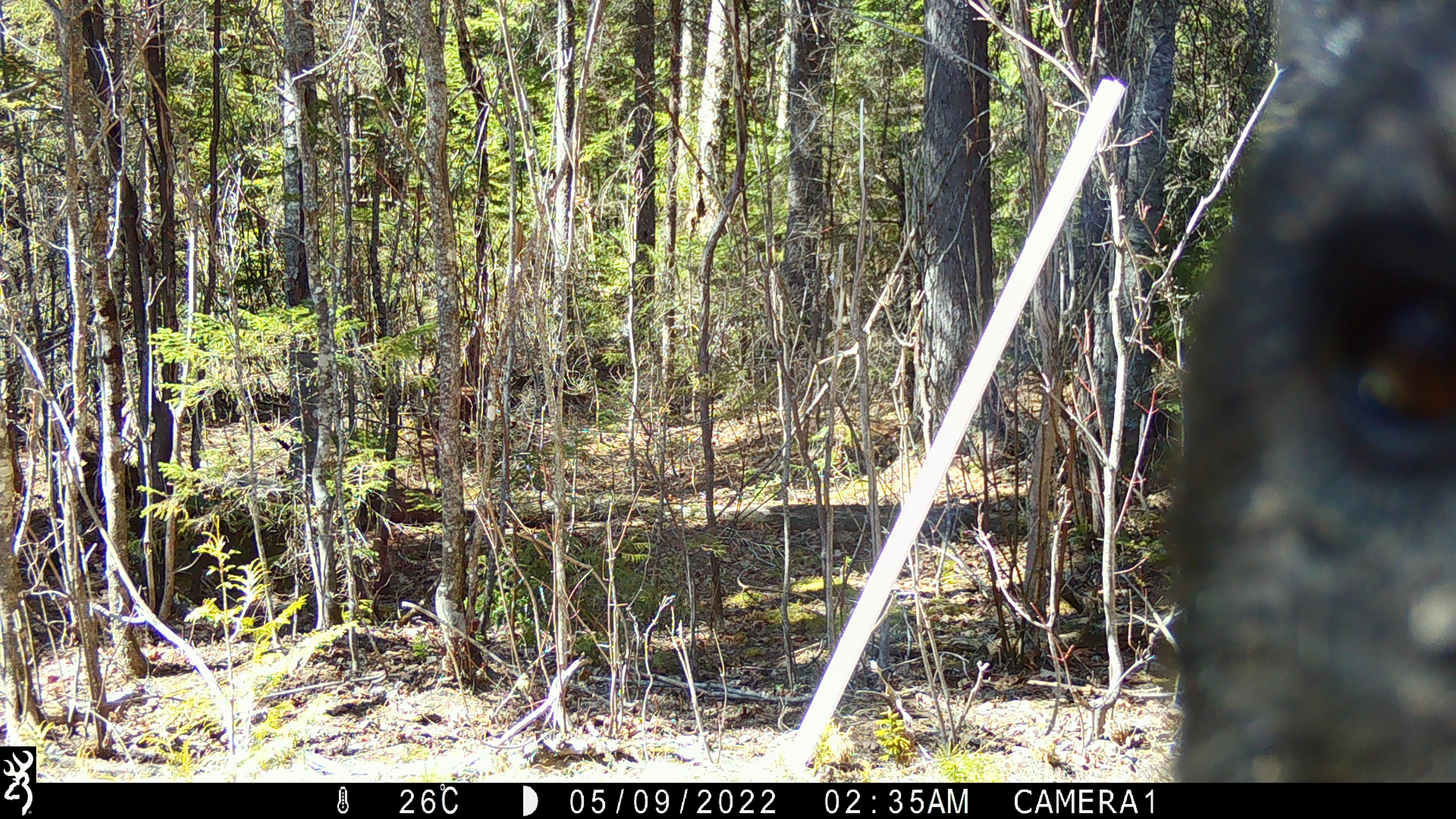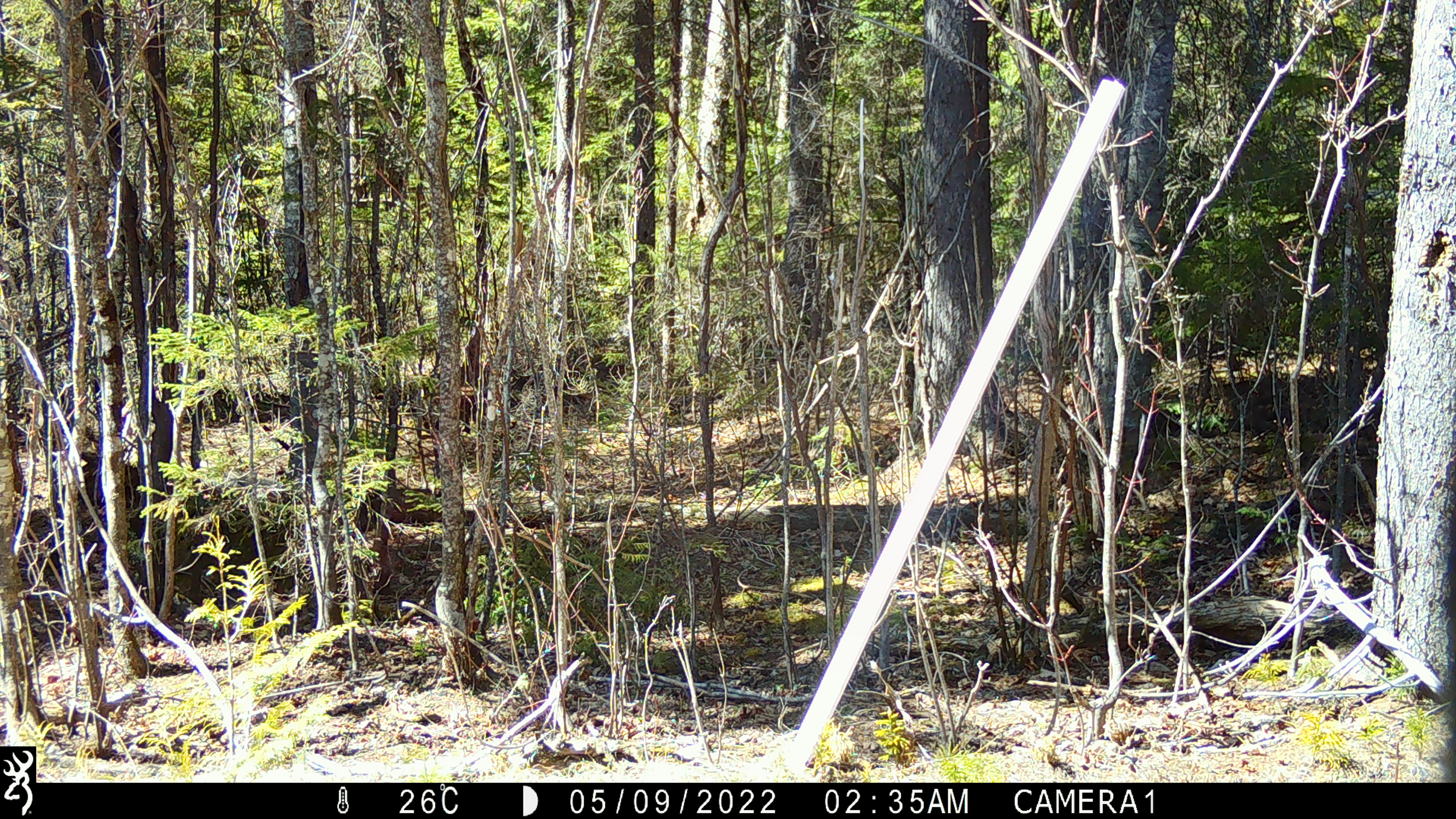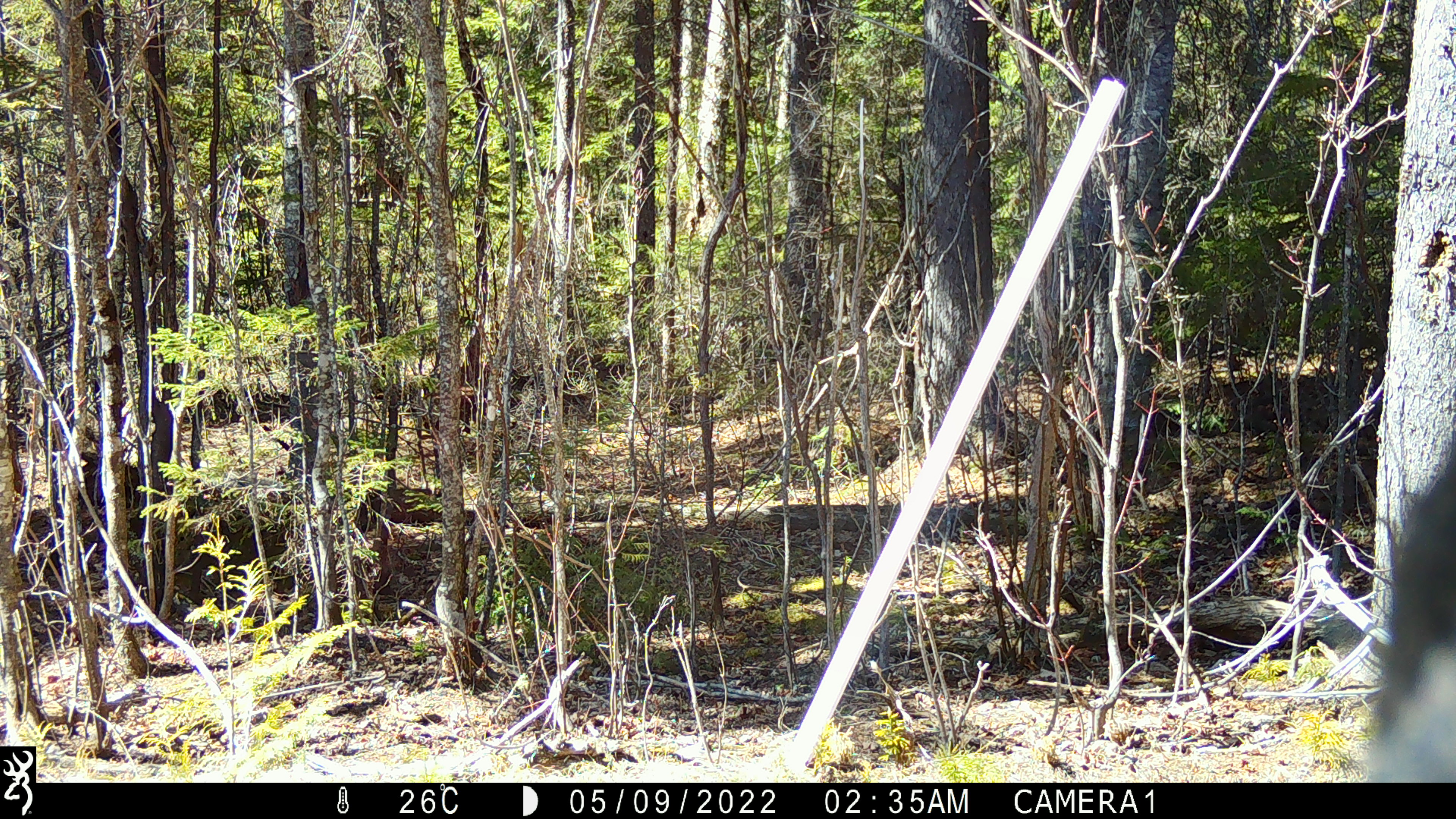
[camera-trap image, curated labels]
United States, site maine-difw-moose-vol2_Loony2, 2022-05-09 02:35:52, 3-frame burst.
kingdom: Animalia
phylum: Chordata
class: Mammalia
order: Carnivora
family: Ursidae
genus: Ursus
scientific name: Ursus americanus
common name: black bear